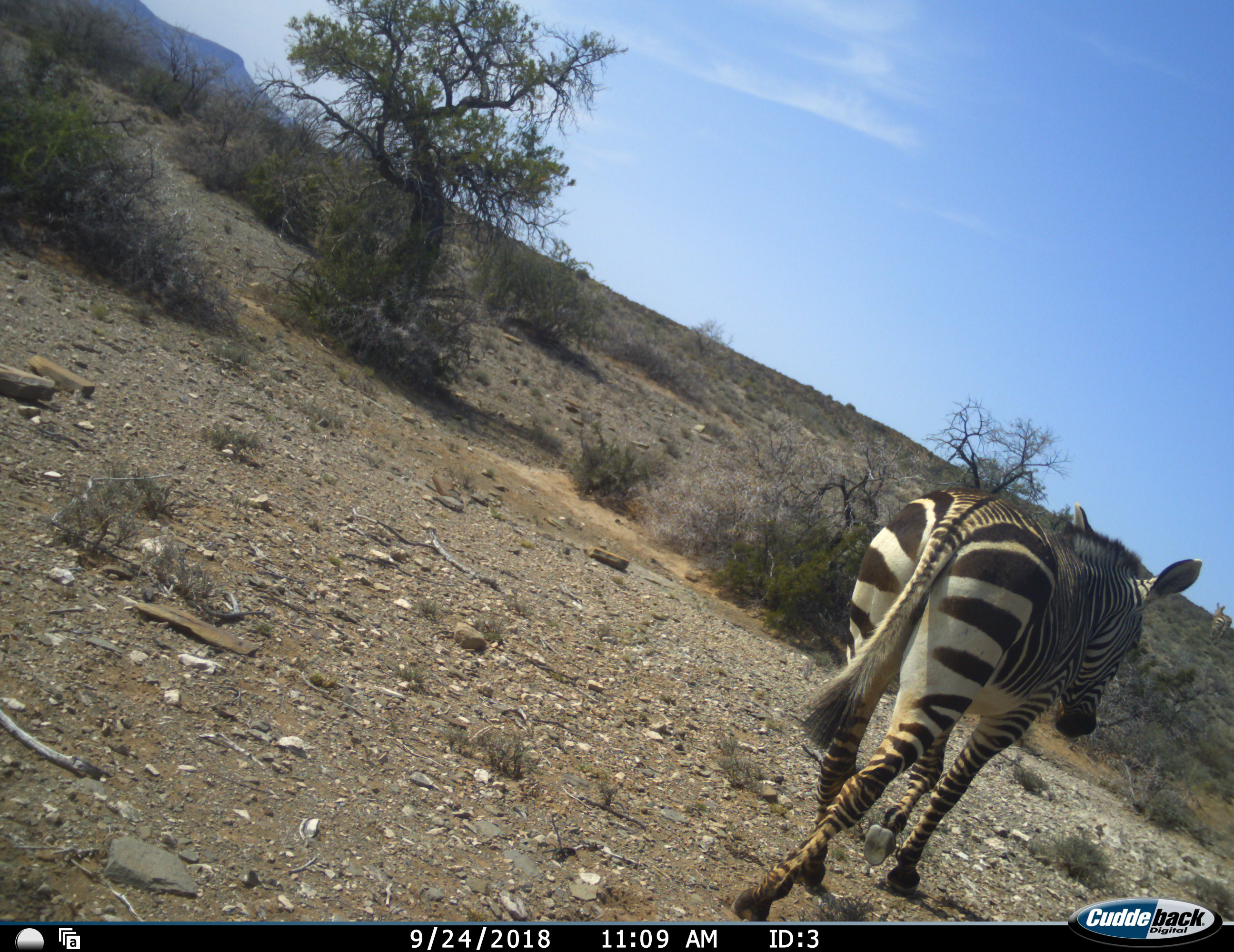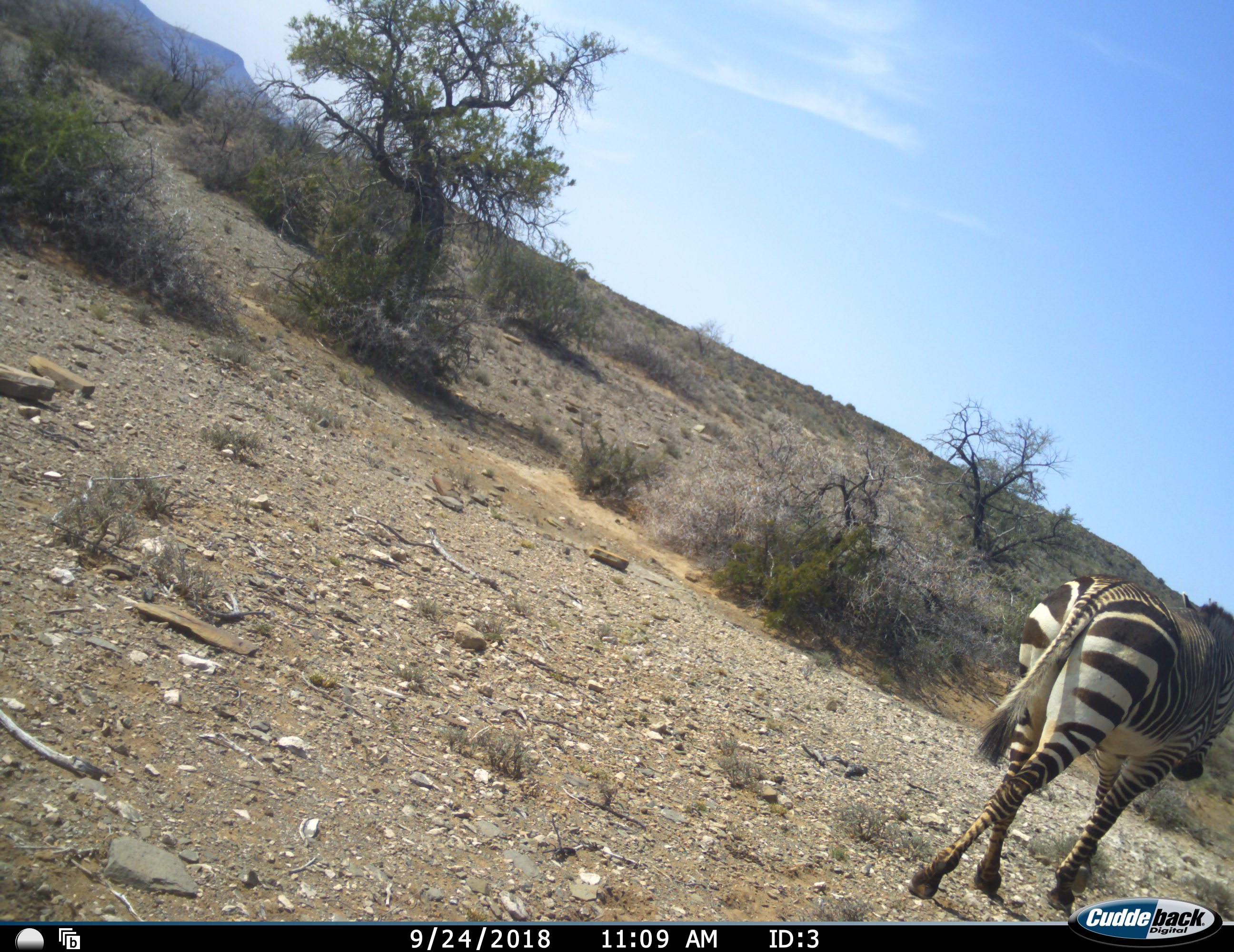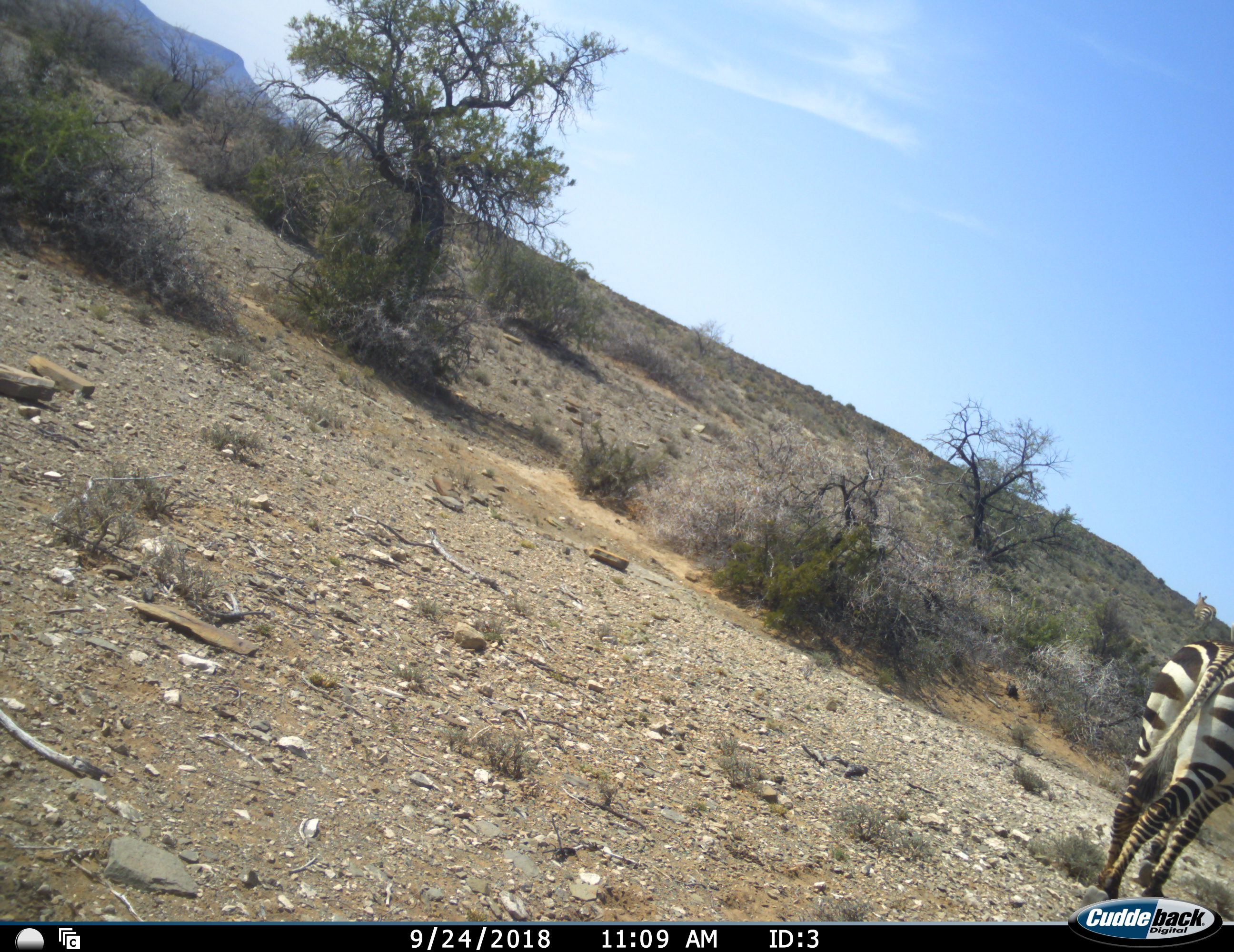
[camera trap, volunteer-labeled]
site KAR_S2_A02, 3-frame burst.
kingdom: Animalia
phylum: Chordata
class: Mammalia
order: Perissodactyla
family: Equidae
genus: Equus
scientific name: Equus zebra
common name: mountain zebra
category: zebramountain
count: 1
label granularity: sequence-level